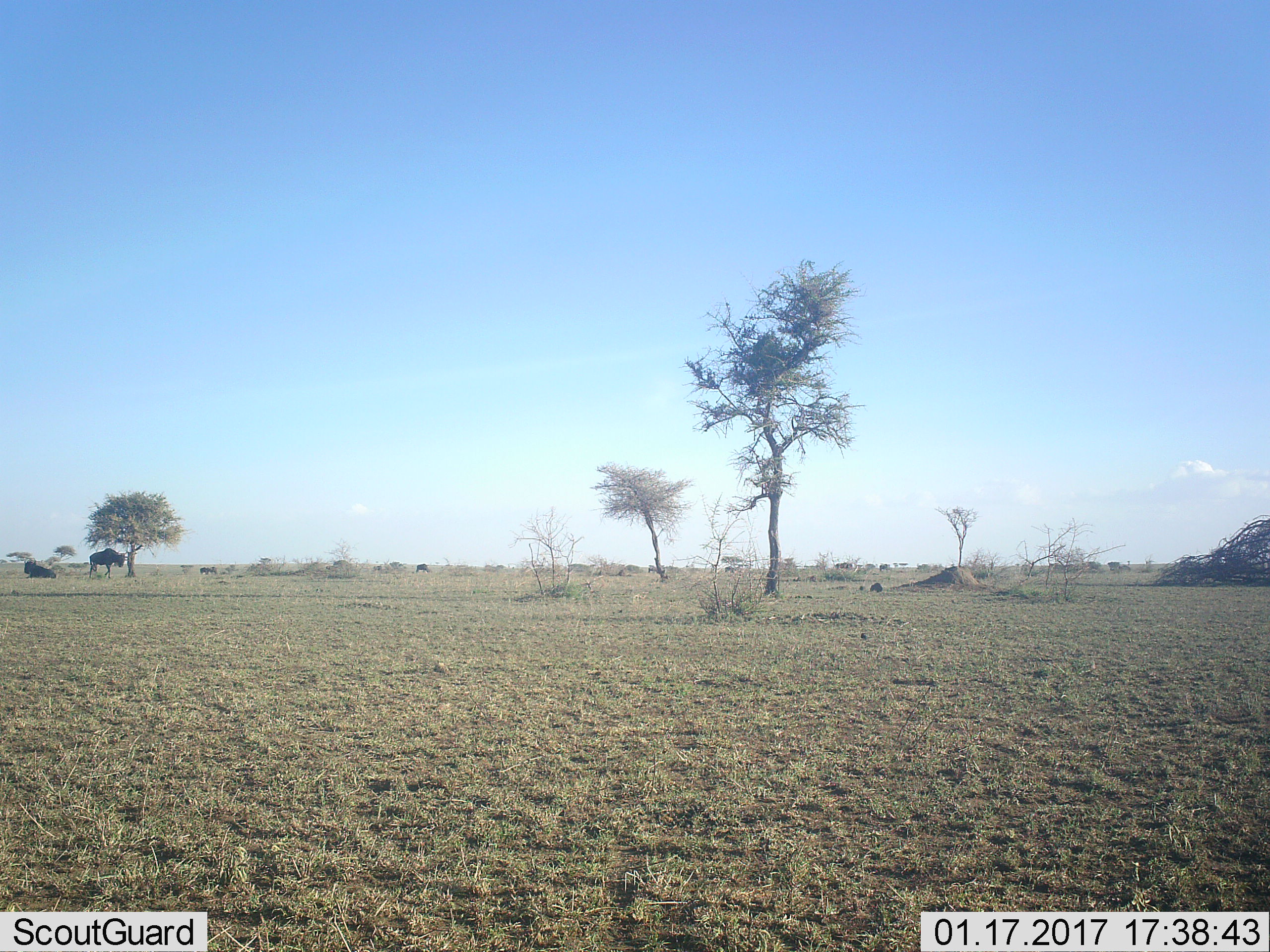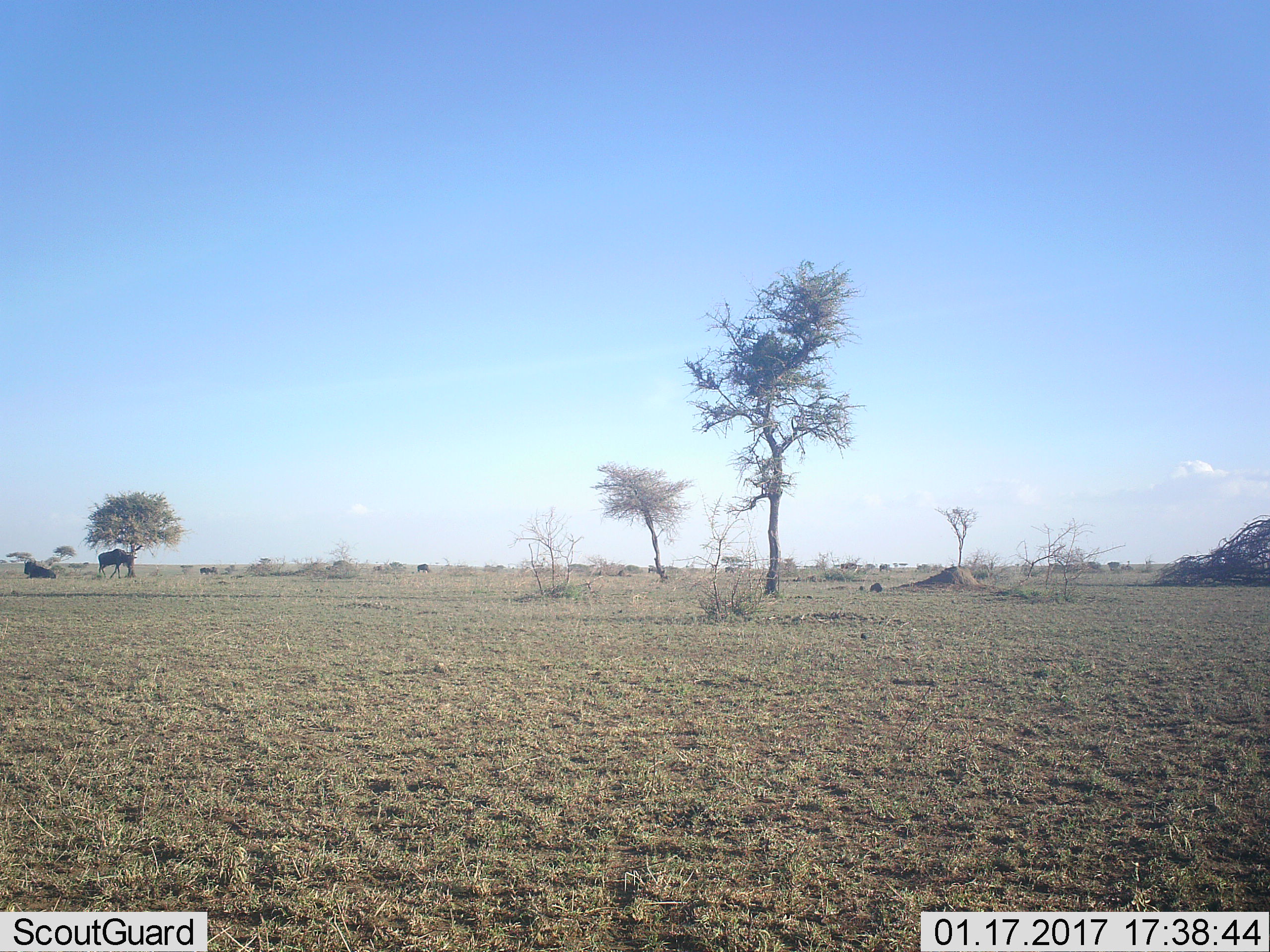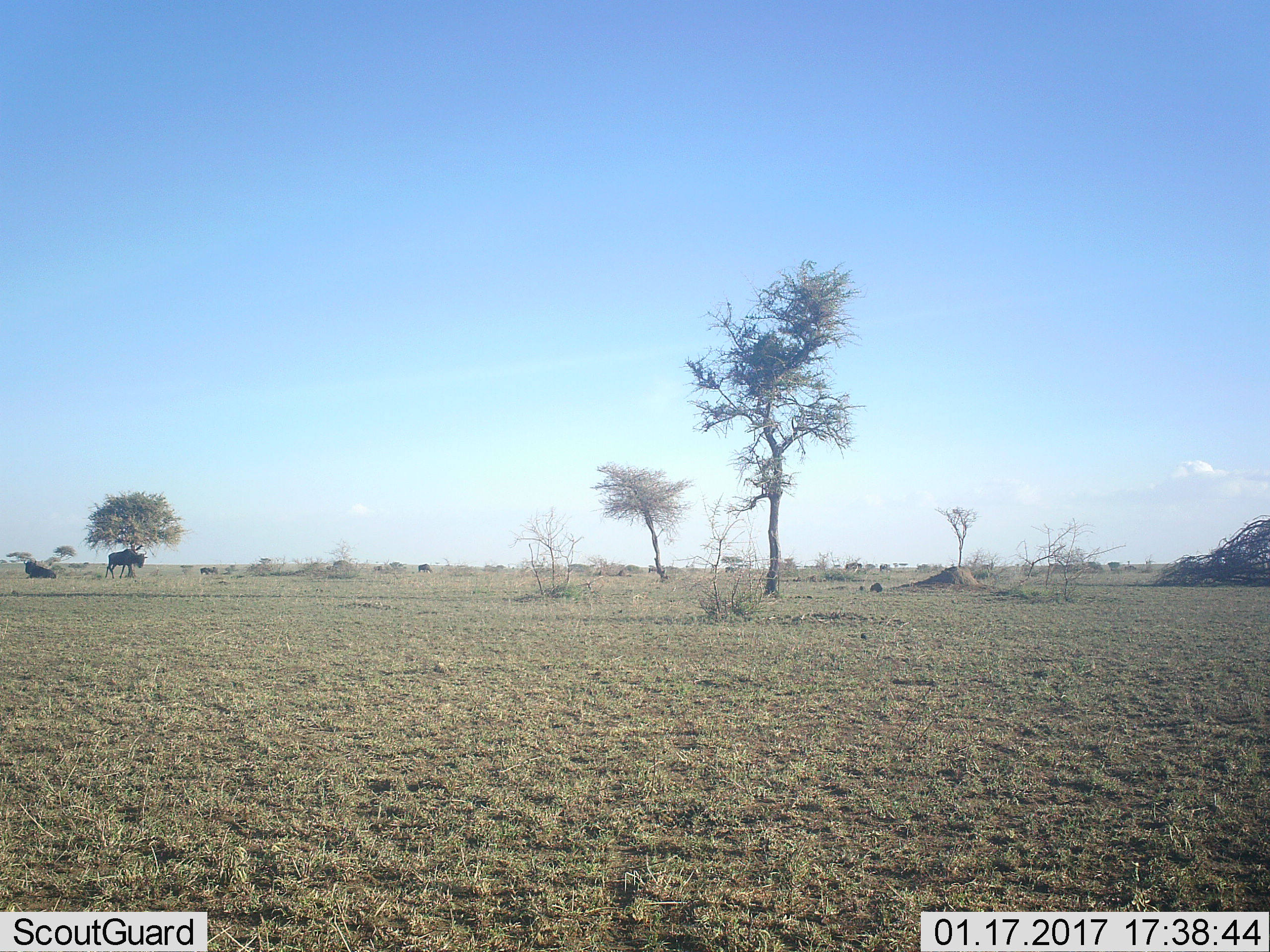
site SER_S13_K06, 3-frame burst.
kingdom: Animalia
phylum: Chordata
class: Mammalia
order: Artiodactyla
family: Bovidae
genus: Connochaetes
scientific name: Connochaetes taurinus taurinus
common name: blue wildebeest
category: wildebeestblue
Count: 2.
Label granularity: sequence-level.